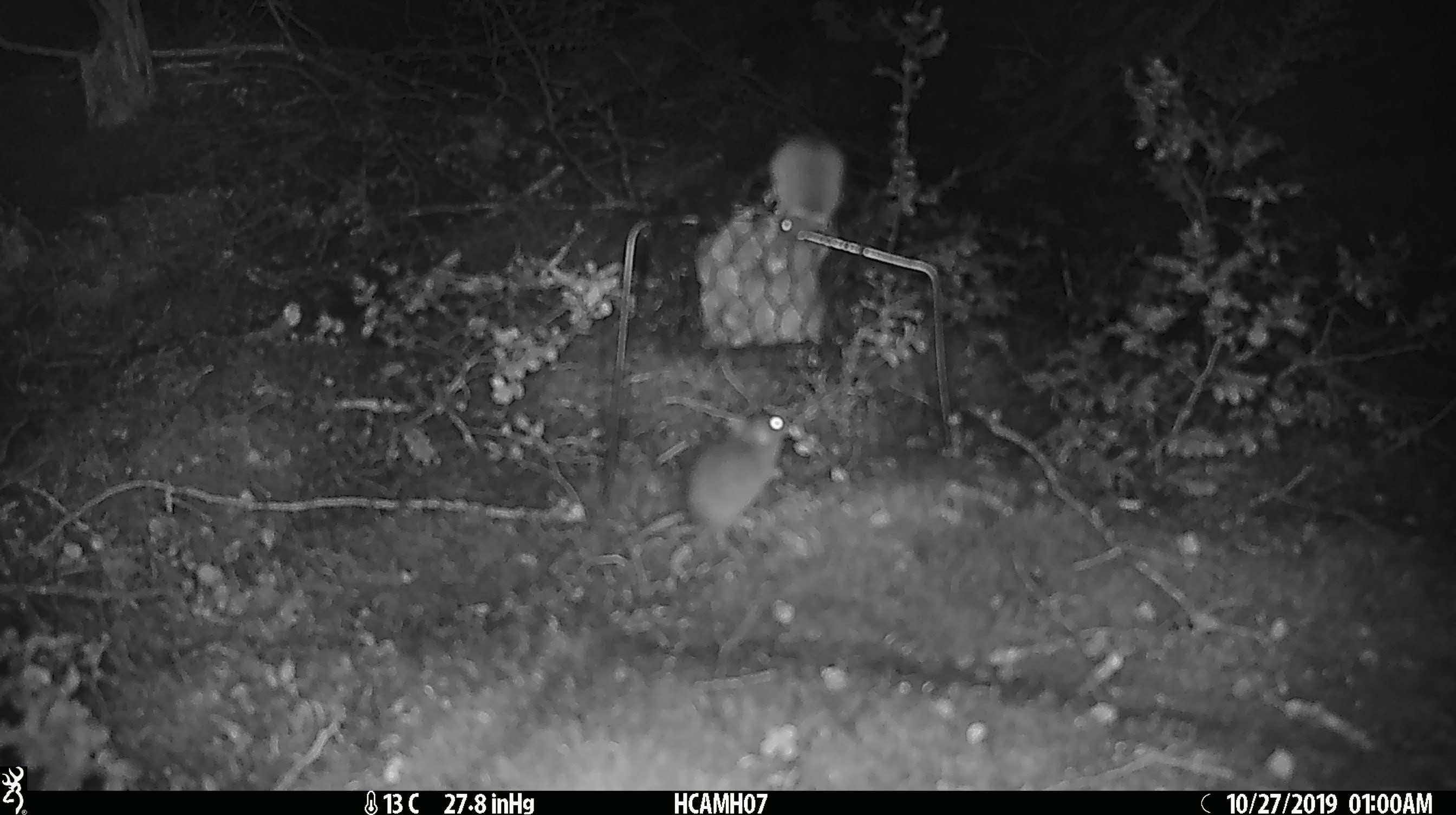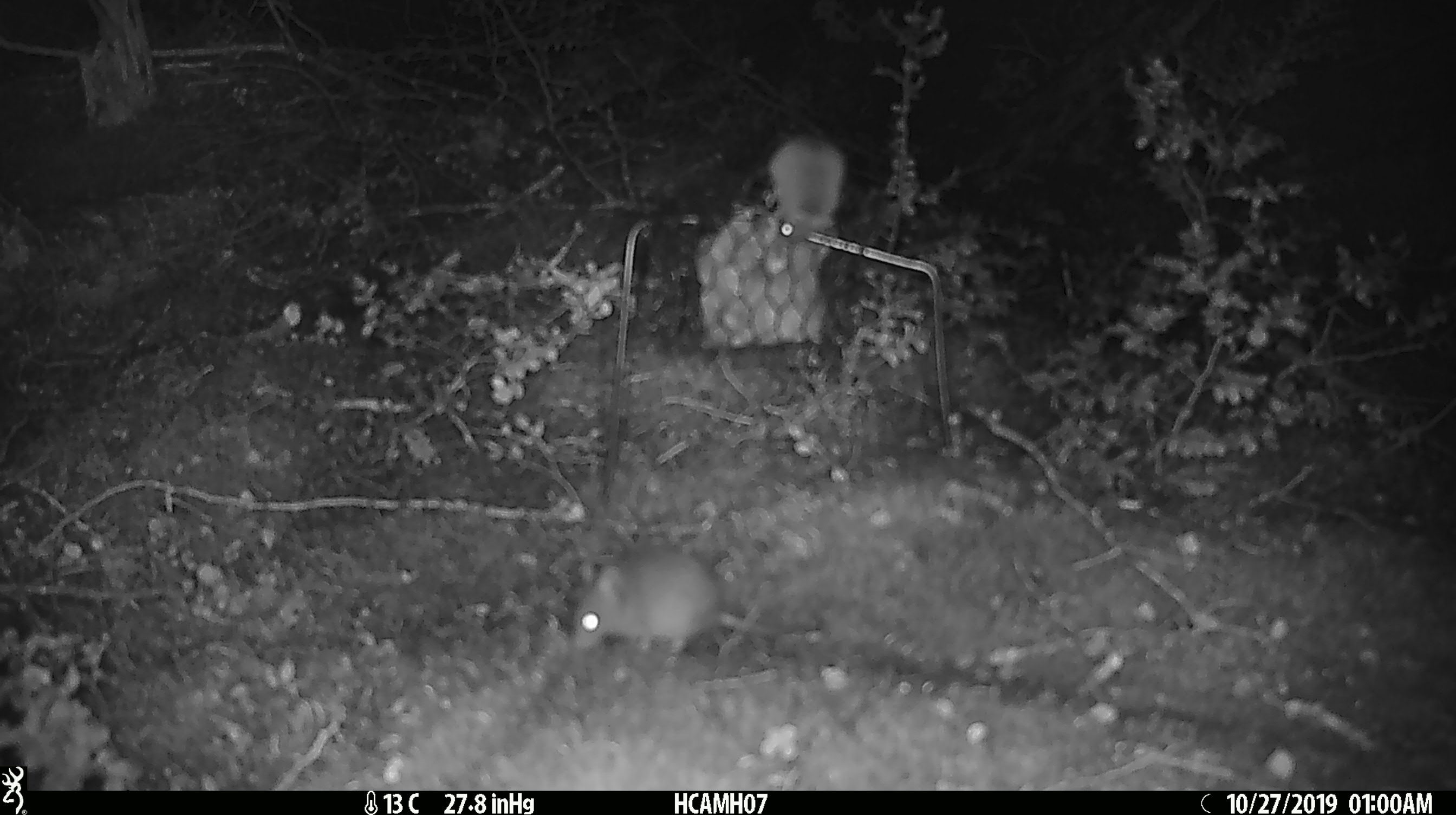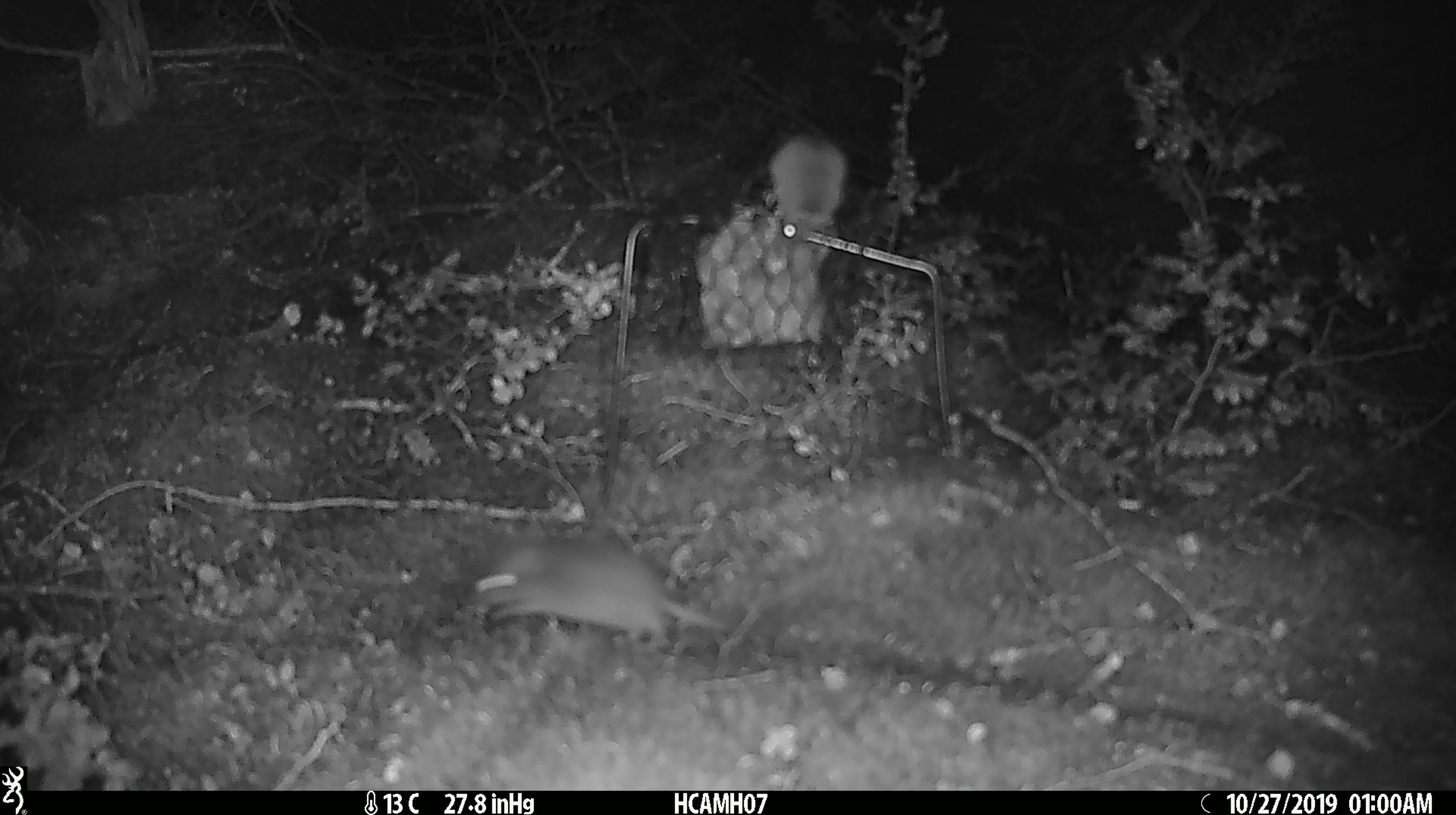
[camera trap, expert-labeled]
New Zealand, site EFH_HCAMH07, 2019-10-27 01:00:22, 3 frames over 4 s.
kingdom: Animalia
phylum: Chordata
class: Mammalia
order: Rodentia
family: Muridae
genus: Mus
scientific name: Mus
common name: mouse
Mouse (Mus).